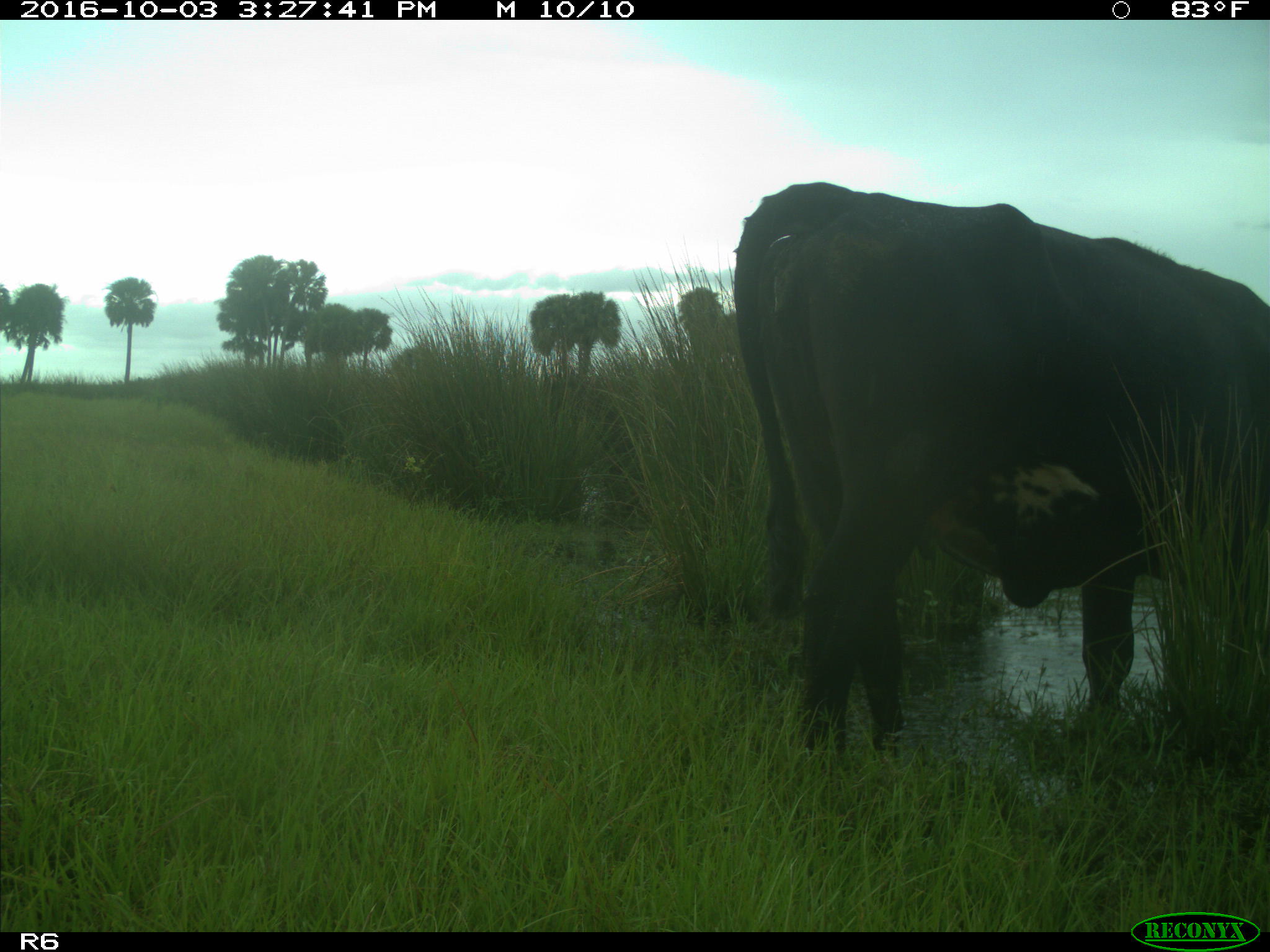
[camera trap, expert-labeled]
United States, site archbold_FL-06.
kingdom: Animalia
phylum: Chordata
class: Mammalia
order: Artiodactyla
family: Bovidae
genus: Bos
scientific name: Bos taurus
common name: domestic cow